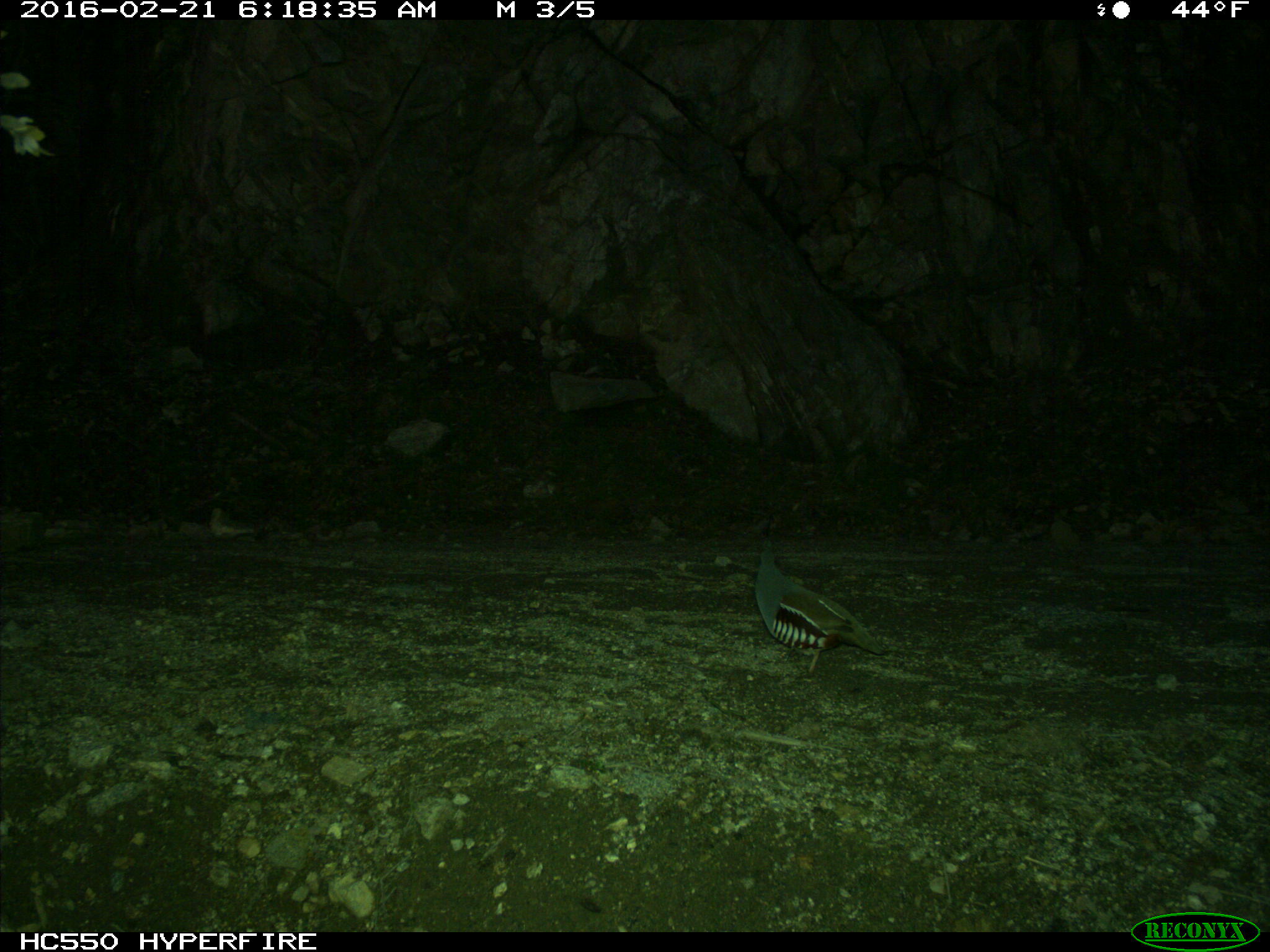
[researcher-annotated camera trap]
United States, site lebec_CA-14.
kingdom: Animalia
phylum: Chordata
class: Aves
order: Galliformes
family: Odontophoridae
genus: Callipepla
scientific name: Callipepla californica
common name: california quail